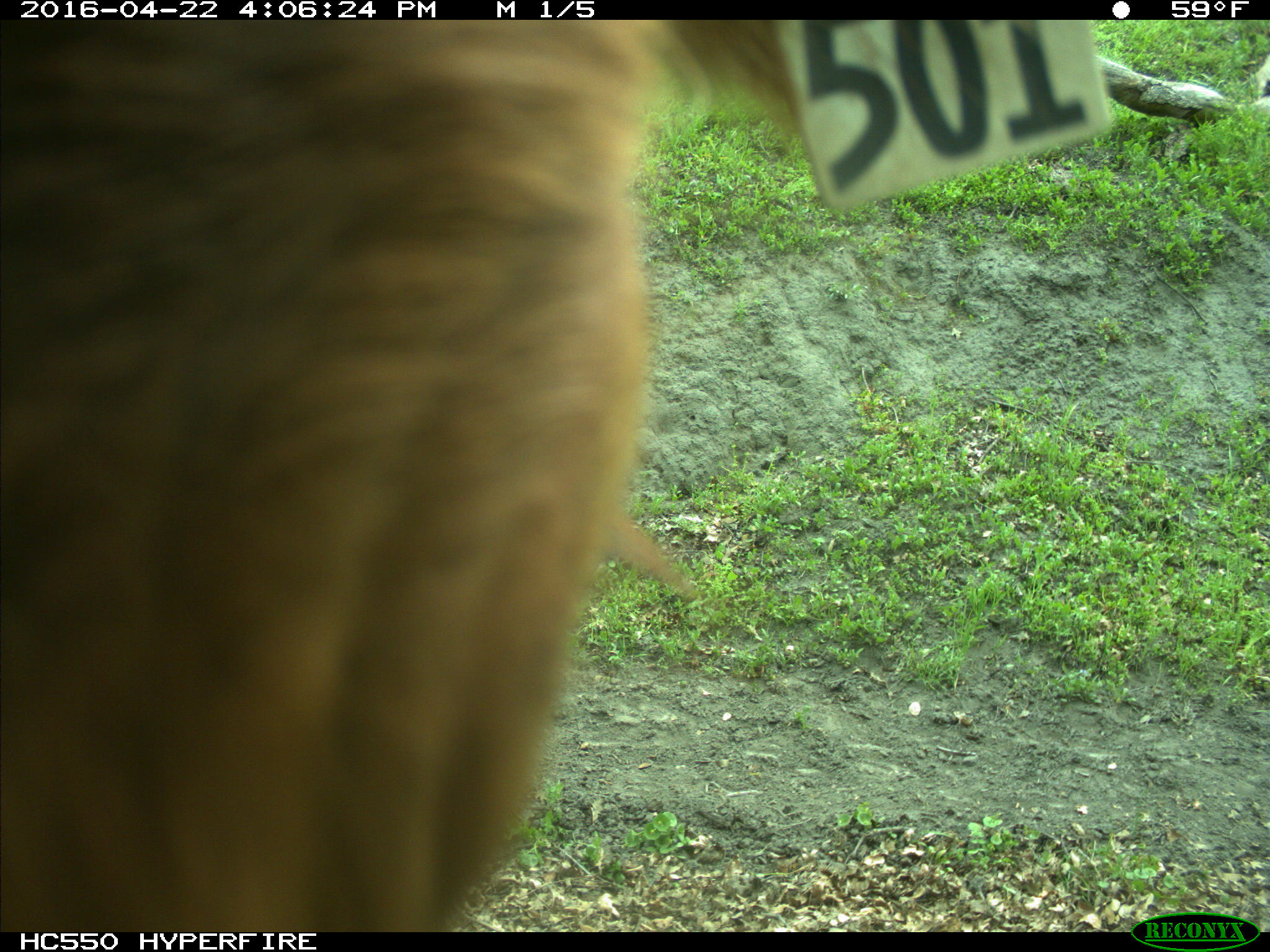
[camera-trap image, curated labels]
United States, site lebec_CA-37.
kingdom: Animalia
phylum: Chordata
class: Mammalia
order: Artiodactyla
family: Bovidae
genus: Bos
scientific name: Bos taurus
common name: domestic cow